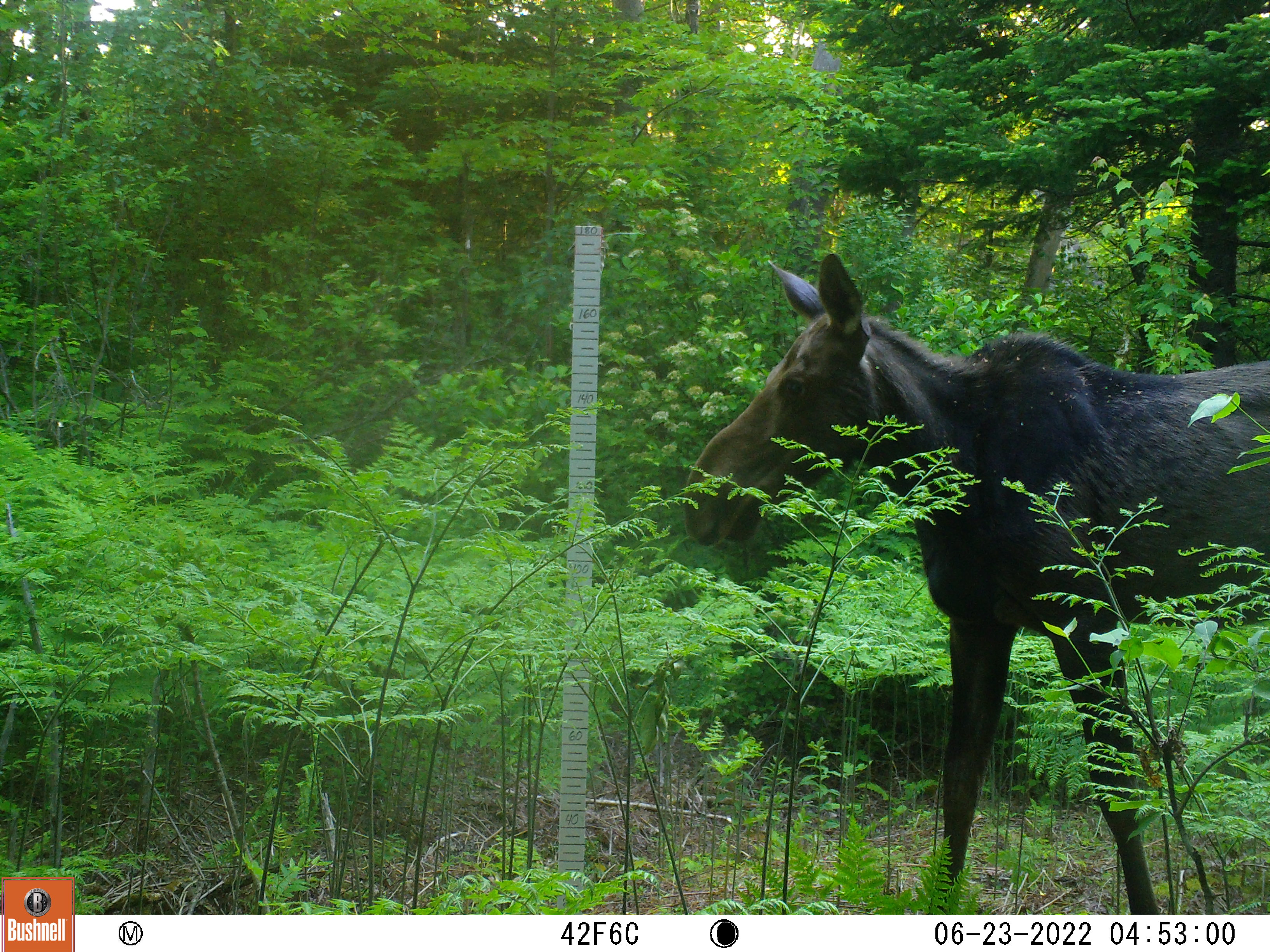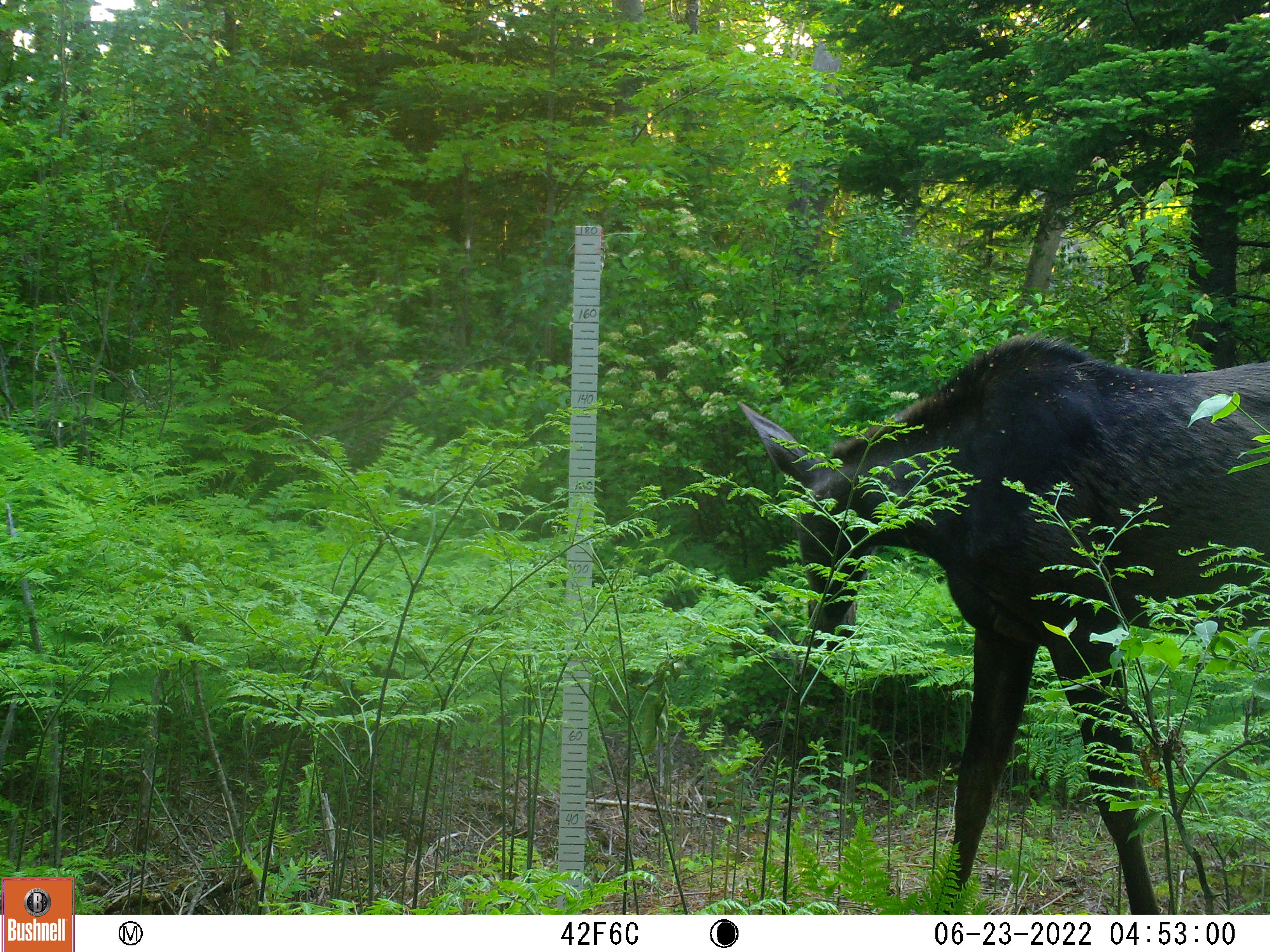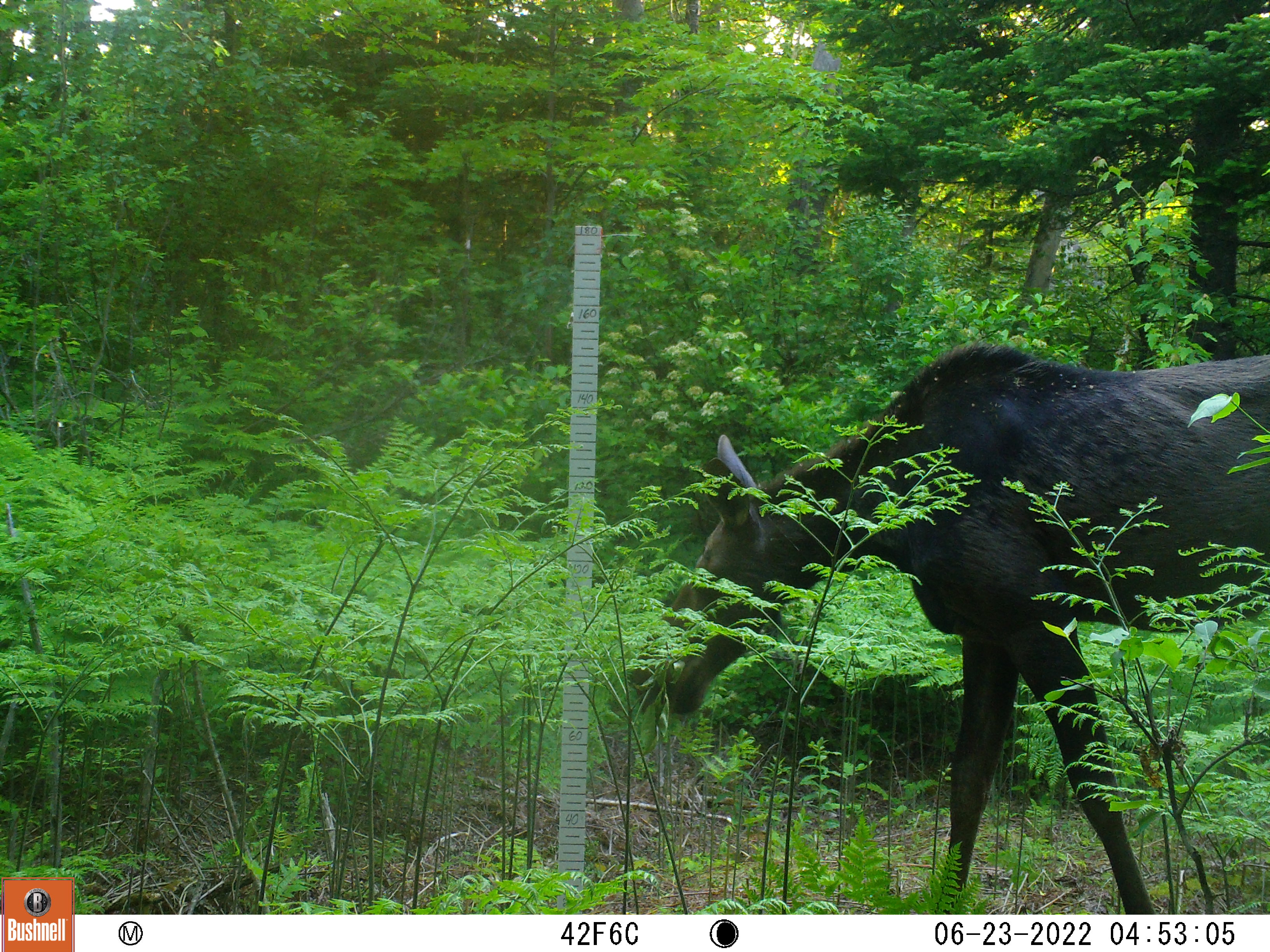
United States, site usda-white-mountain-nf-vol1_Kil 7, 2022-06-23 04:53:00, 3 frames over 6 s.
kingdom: Animalia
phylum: Chordata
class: Mammalia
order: Artiodactyla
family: Cervidae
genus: Alces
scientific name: Alces alces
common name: moose